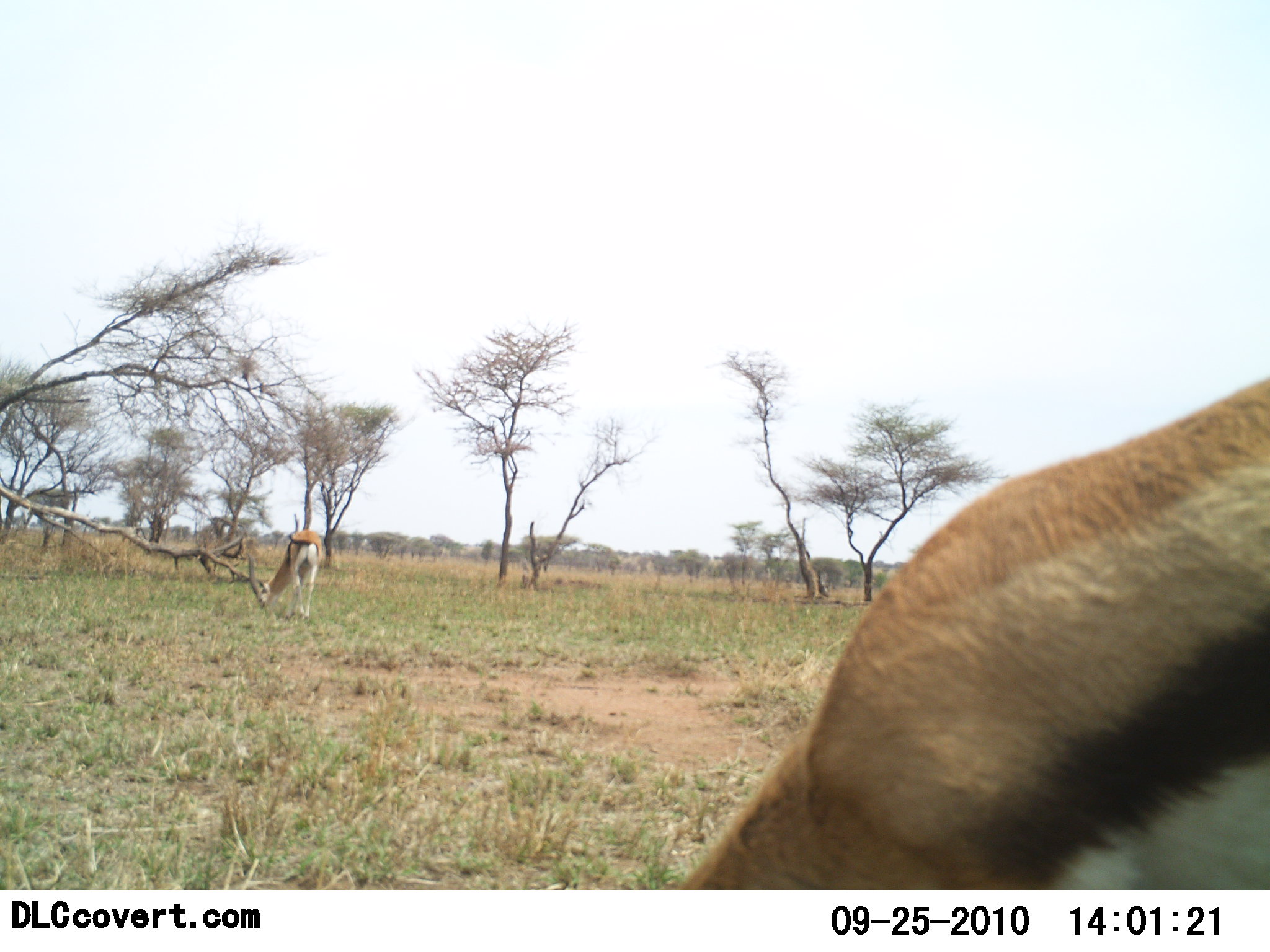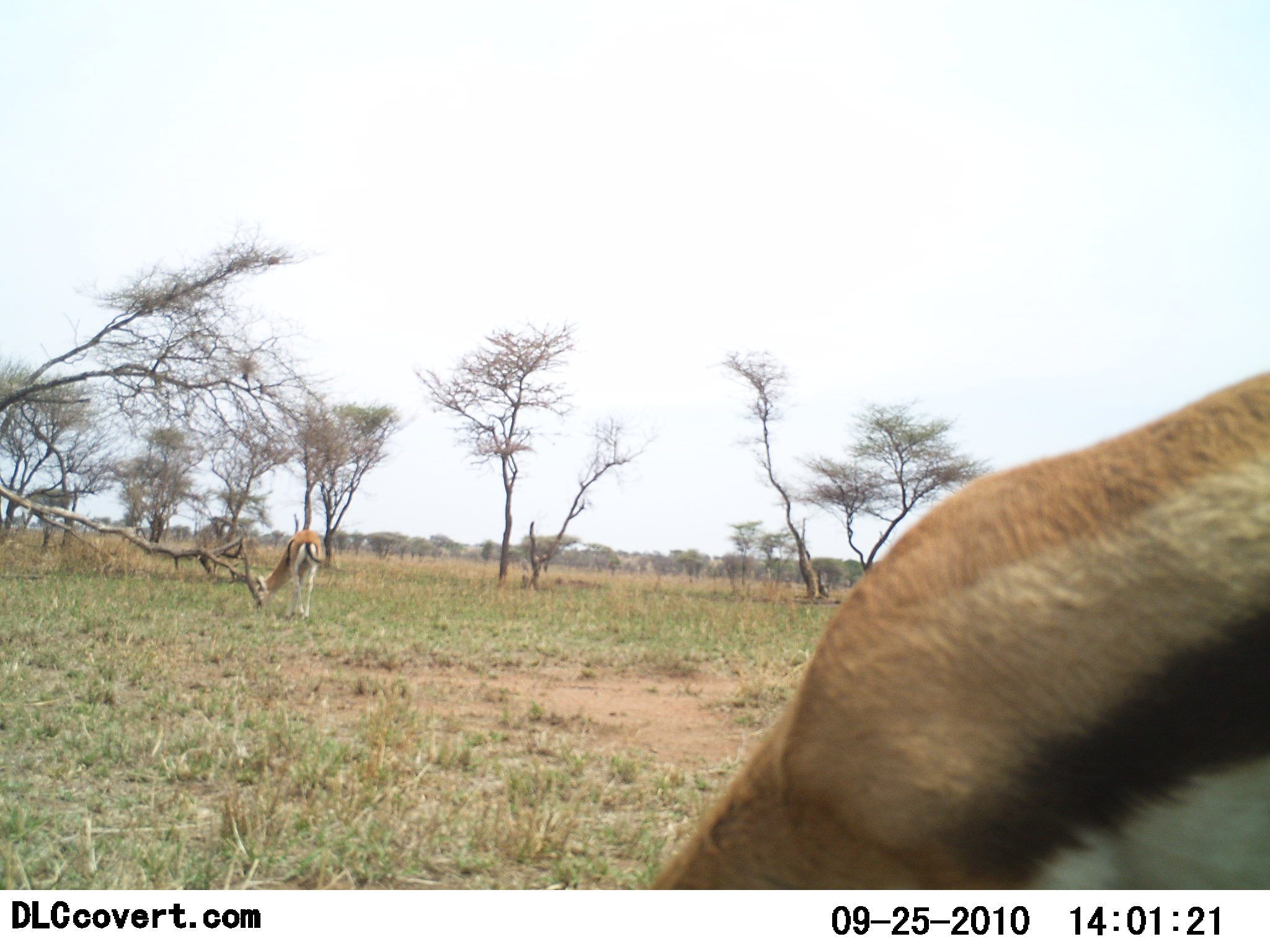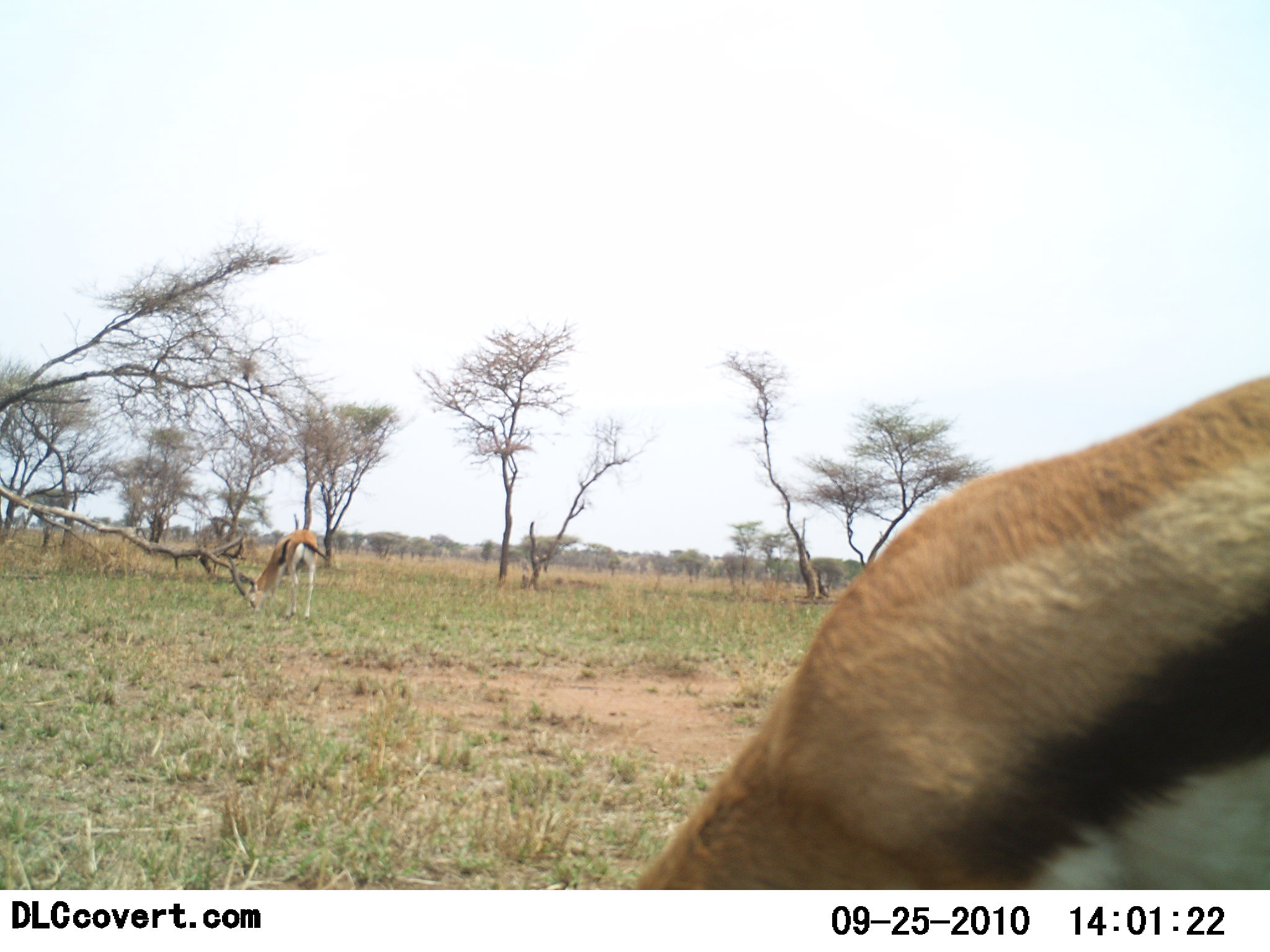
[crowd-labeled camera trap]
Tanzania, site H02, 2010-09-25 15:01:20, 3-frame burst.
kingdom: Animalia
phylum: Chordata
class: Mammalia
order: Artiodactyla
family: Bovidae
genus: Eudorcas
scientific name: Eudorcas thomsonii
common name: thomson's gazelle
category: gazellethomsons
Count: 2.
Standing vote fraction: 8%.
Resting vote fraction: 0%.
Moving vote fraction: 4%.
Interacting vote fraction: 0%.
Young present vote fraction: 0%.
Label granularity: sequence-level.